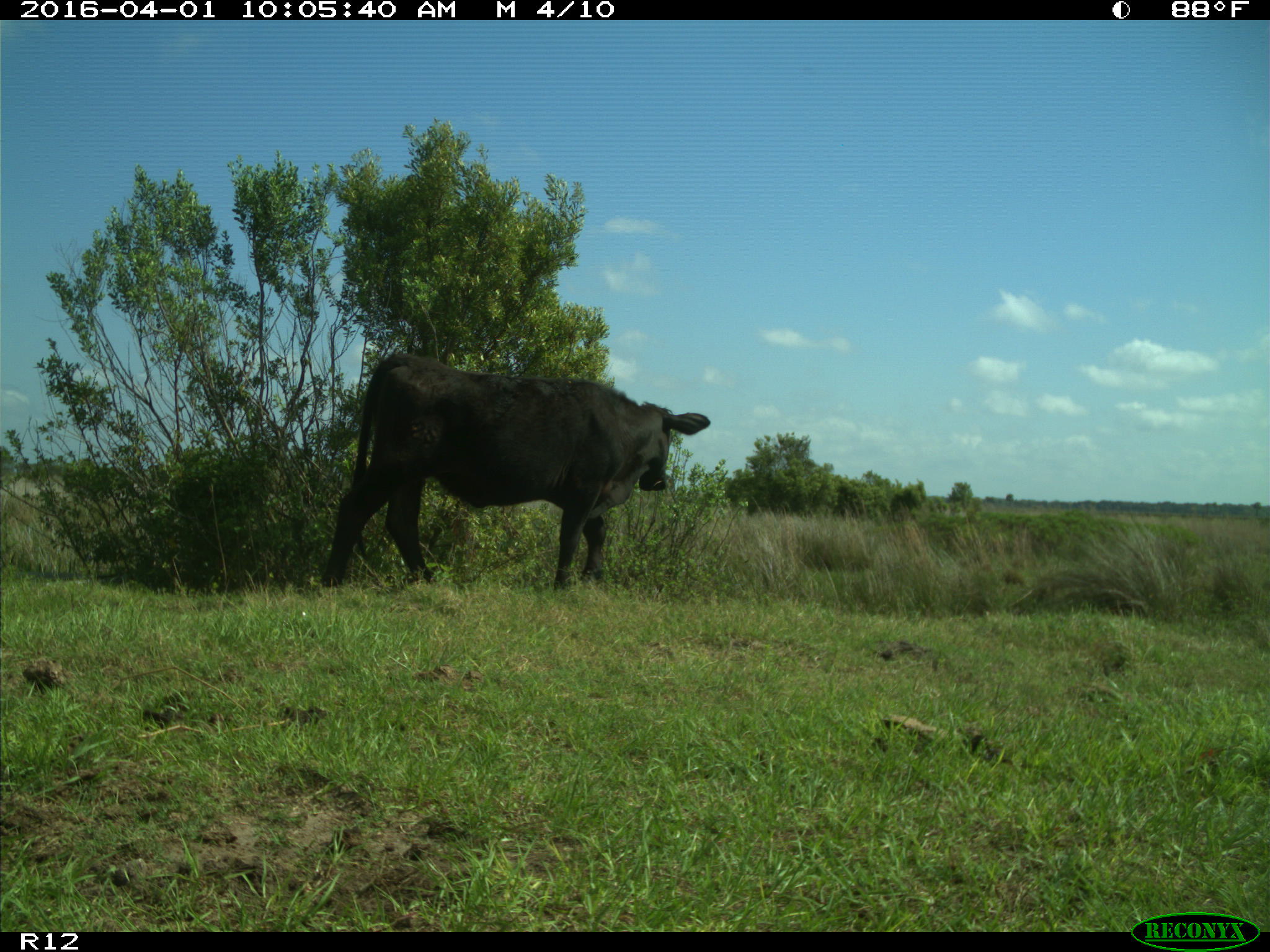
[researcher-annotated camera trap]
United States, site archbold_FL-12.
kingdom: Animalia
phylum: Chordata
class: Mammalia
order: Artiodactyla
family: Bovidae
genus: Bos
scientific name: Bos taurus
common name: domestic cow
Bos taurus (domestic cow).